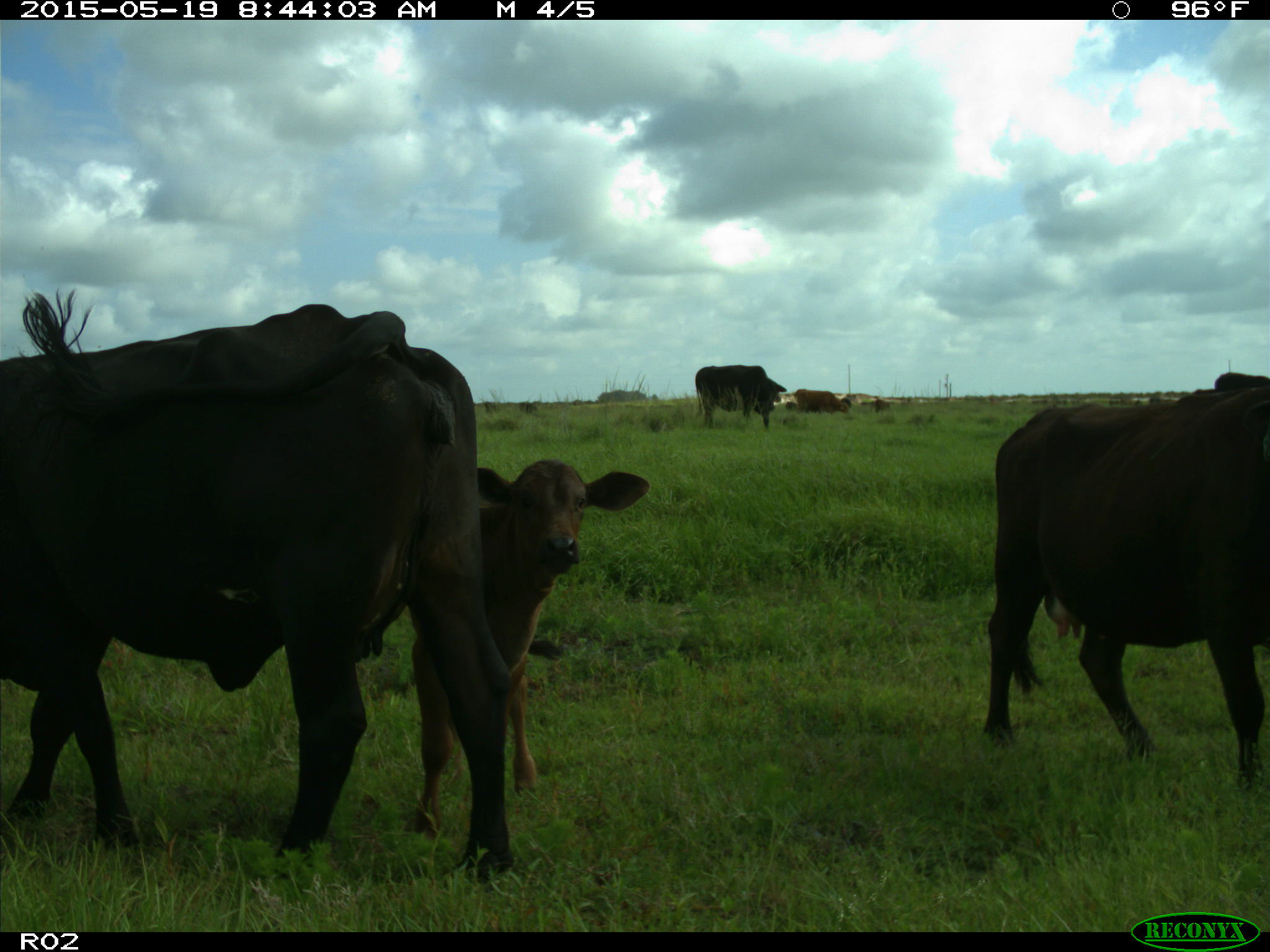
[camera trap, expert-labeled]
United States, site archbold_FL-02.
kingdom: Animalia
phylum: Chordata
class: Mammalia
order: Artiodactyla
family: Bovidae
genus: Bos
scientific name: Bos taurus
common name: domestic cow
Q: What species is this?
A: Bos taurus (domestic cow).